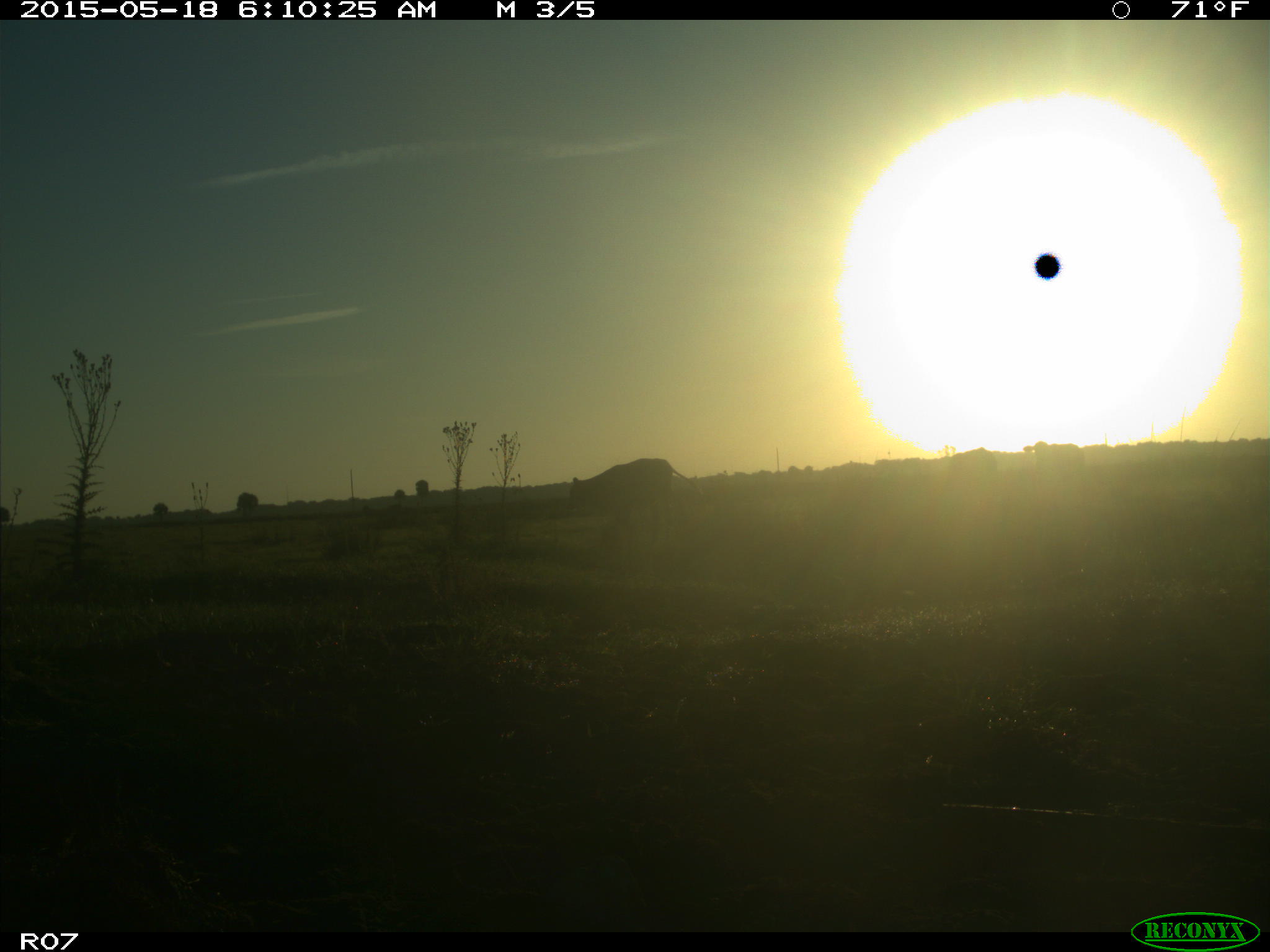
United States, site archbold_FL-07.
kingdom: Animalia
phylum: Chordata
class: Mammalia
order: Artiodactyla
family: Bovidae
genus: Bos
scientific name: Bos taurus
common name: domestic cow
Bos taurus (domestic cow).